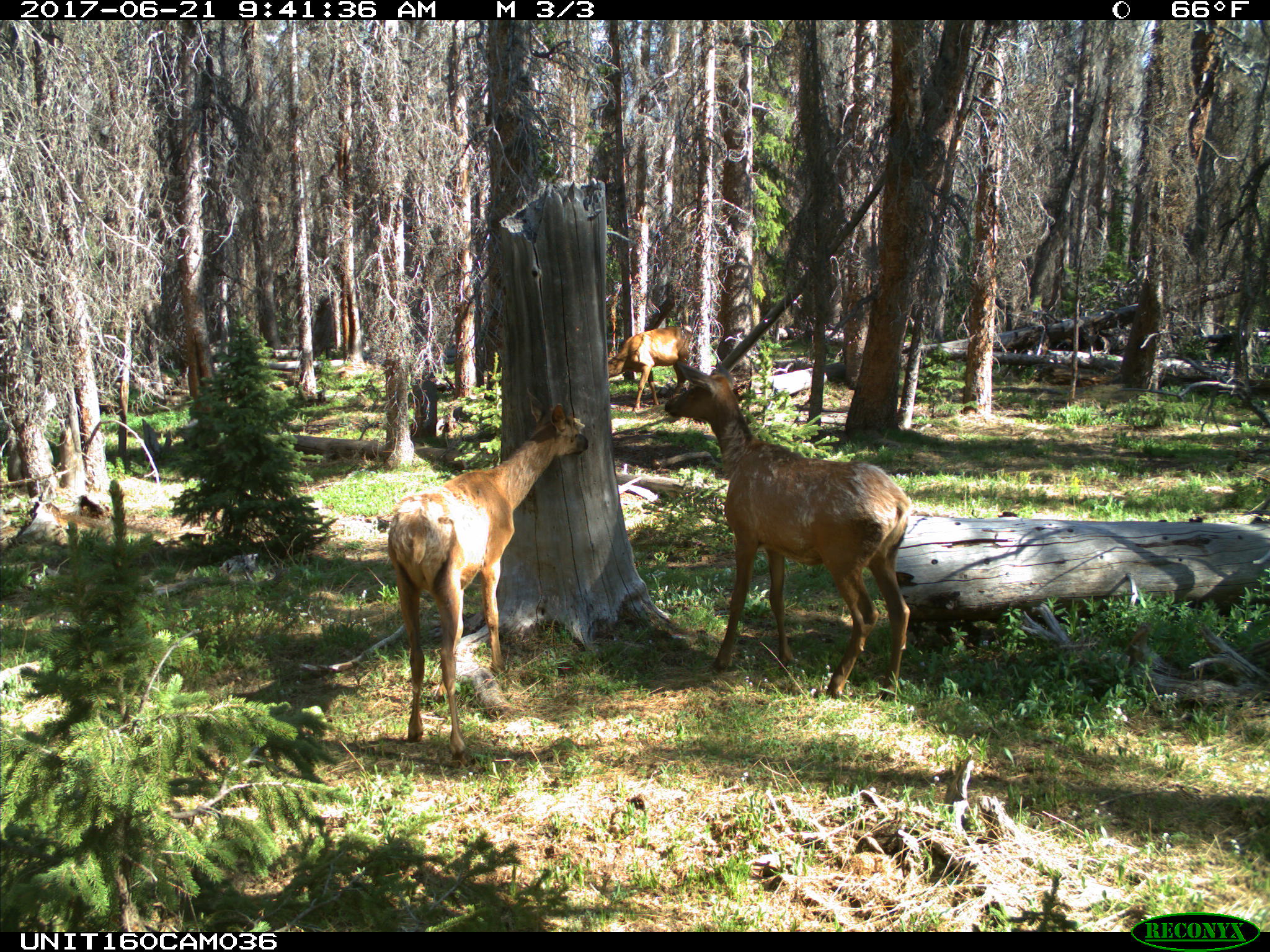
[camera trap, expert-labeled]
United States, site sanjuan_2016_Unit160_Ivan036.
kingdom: Animalia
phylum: Chordata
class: Mammalia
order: Artiodactyla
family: Cervidae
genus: Cervus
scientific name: Cervus elaphus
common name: red deer